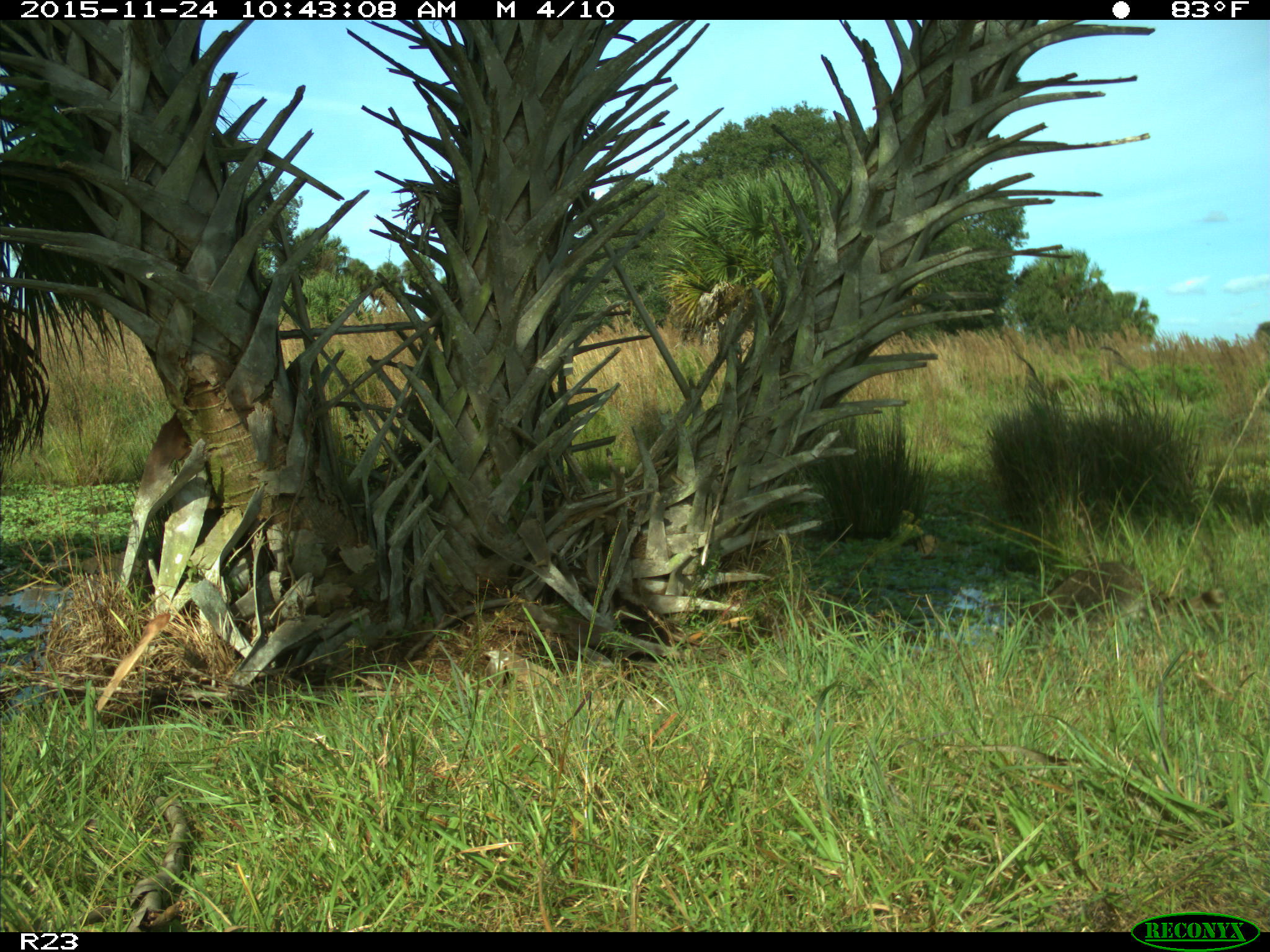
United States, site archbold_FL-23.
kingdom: Animalia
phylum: Chordata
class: Mammalia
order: Carnivora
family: Procyonidae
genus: Procyon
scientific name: Procyon lotor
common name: common raccoon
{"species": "Procyon lotor (common raccoon)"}